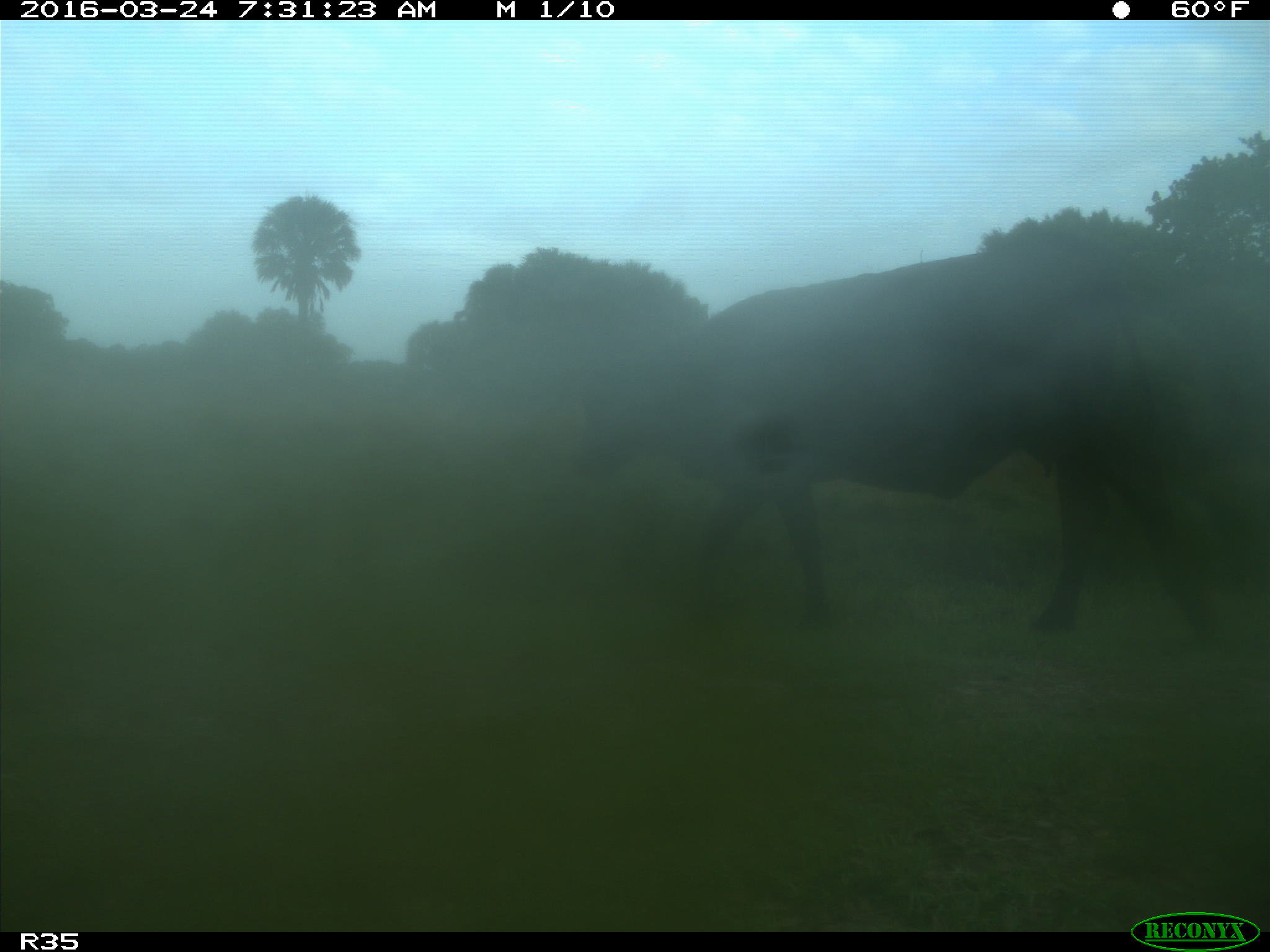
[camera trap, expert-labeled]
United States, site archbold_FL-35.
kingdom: Animalia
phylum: Chordata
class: Mammalia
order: Artiodactyla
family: Bovidae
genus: Bos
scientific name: Bos taurus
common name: domestic cow